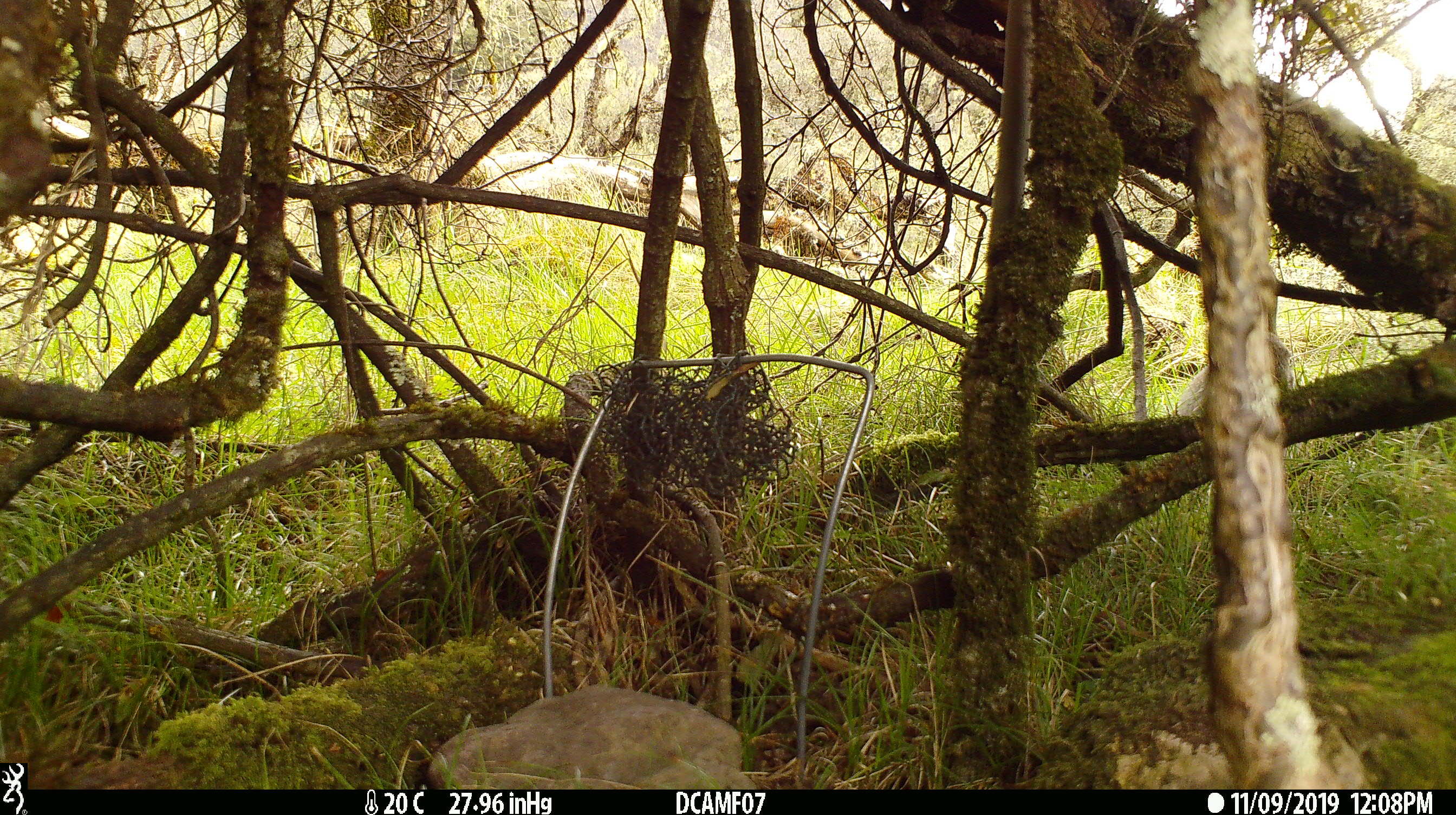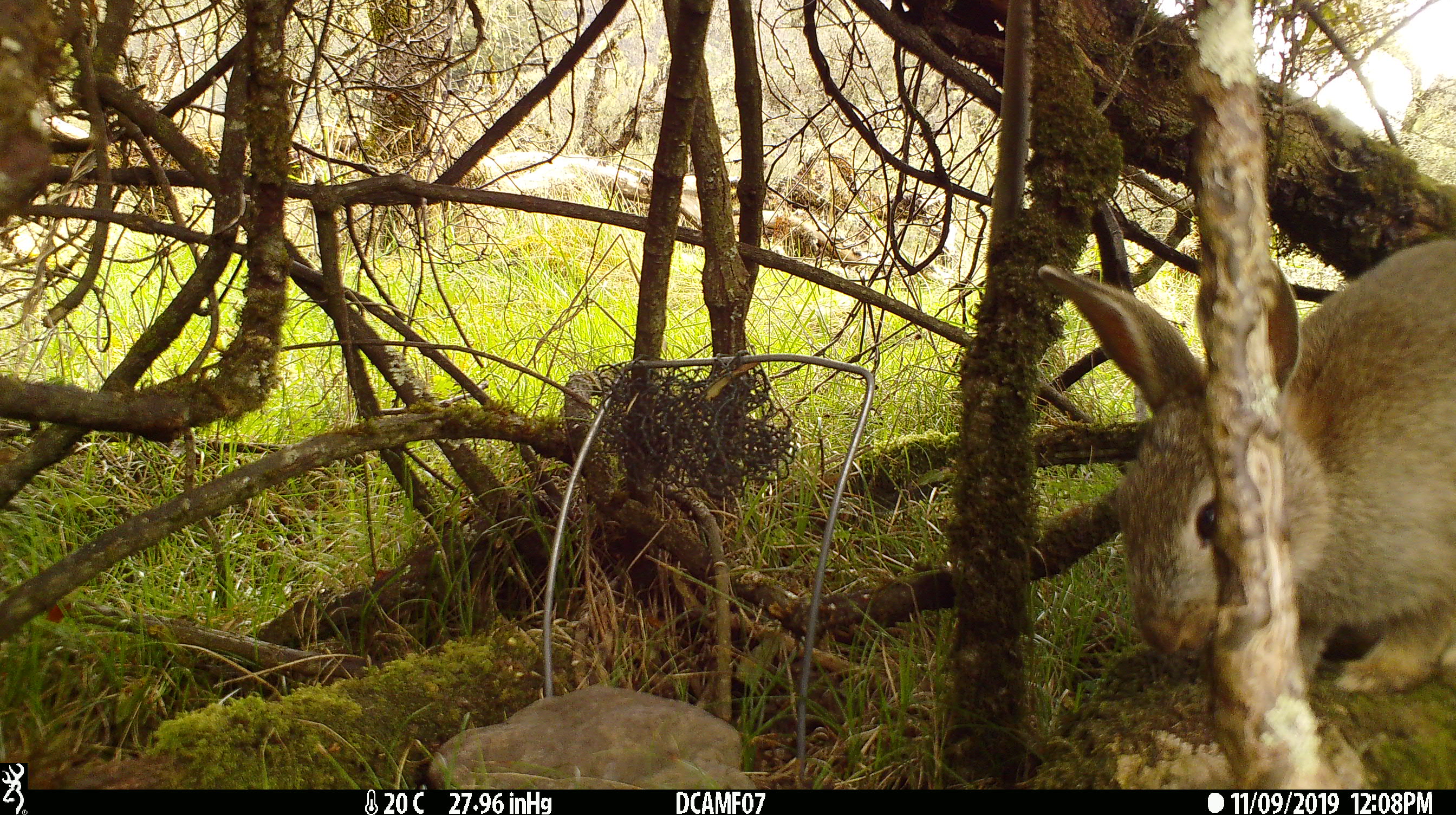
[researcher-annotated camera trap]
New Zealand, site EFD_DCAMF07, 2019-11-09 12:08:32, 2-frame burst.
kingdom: Animalia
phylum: Chordata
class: Mammalia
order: Lagomorpha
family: Leporidae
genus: Oryctolagus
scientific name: Oryctolagus cuniculus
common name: european rabbit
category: rabbit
Rabbit (european rabbit) (Oryctolagus cuniculus).